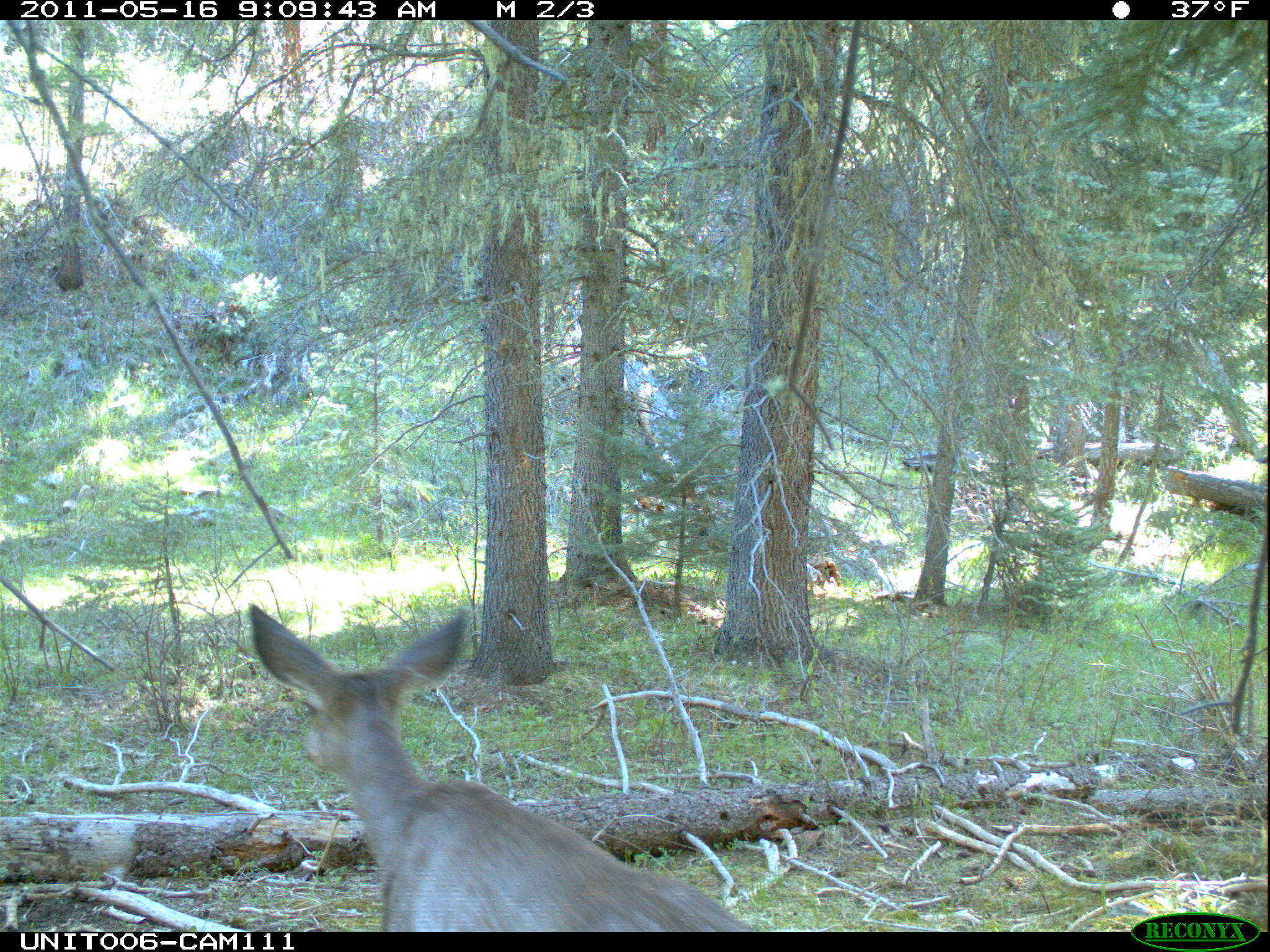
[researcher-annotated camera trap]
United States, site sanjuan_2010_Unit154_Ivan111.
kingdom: Animalia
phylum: Chordata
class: Mammalia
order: Artiodactyla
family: Cervidae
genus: Odocoileus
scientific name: Odocoileus hemionus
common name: mule deer